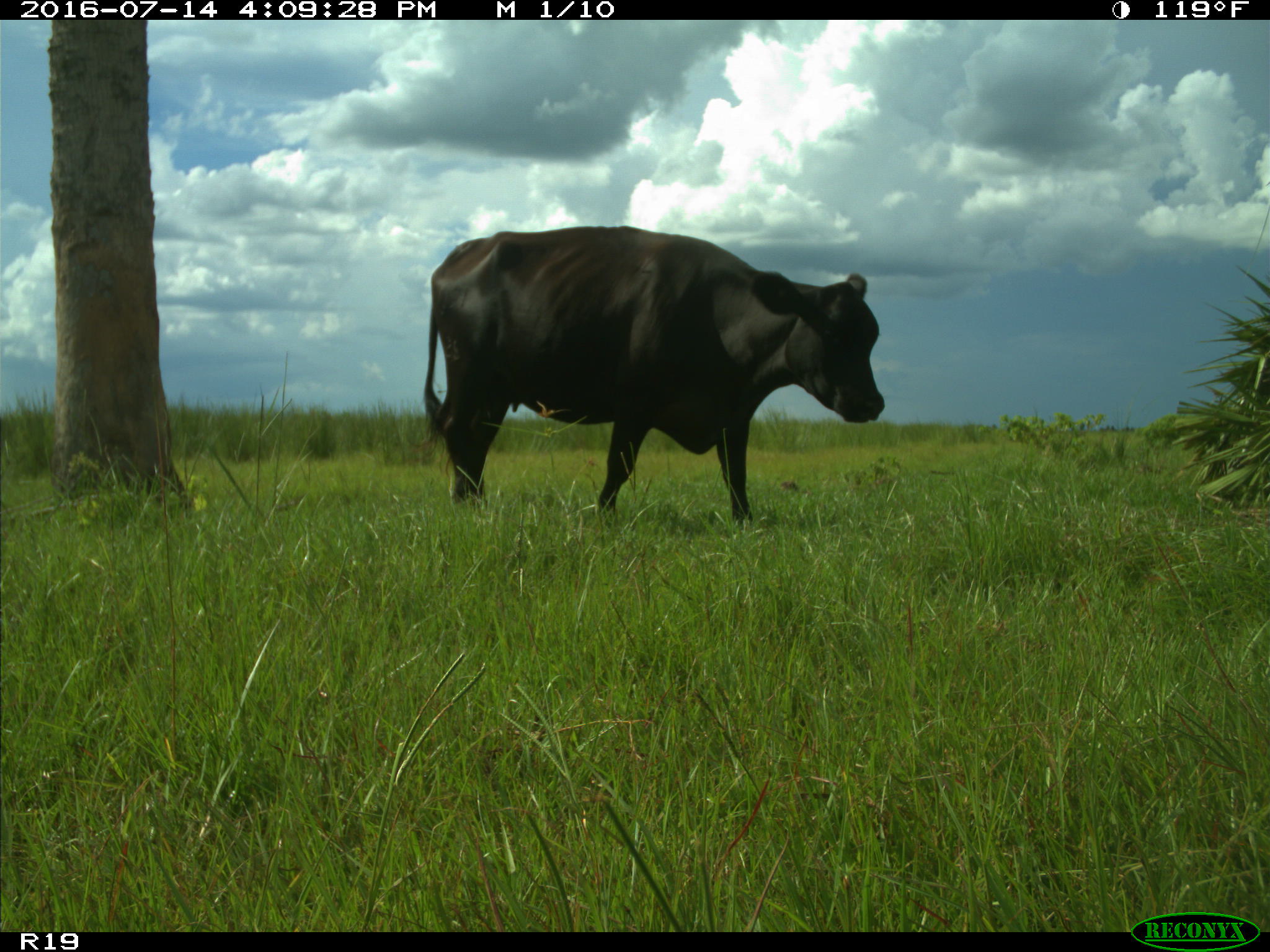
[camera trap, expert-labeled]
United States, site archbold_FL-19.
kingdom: Animalia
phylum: Chordata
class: Mammalia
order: Artiodactyla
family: Bovidae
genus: Bos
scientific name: Bos taurus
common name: domestic cow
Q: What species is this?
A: Bos taurus (domestic cow).